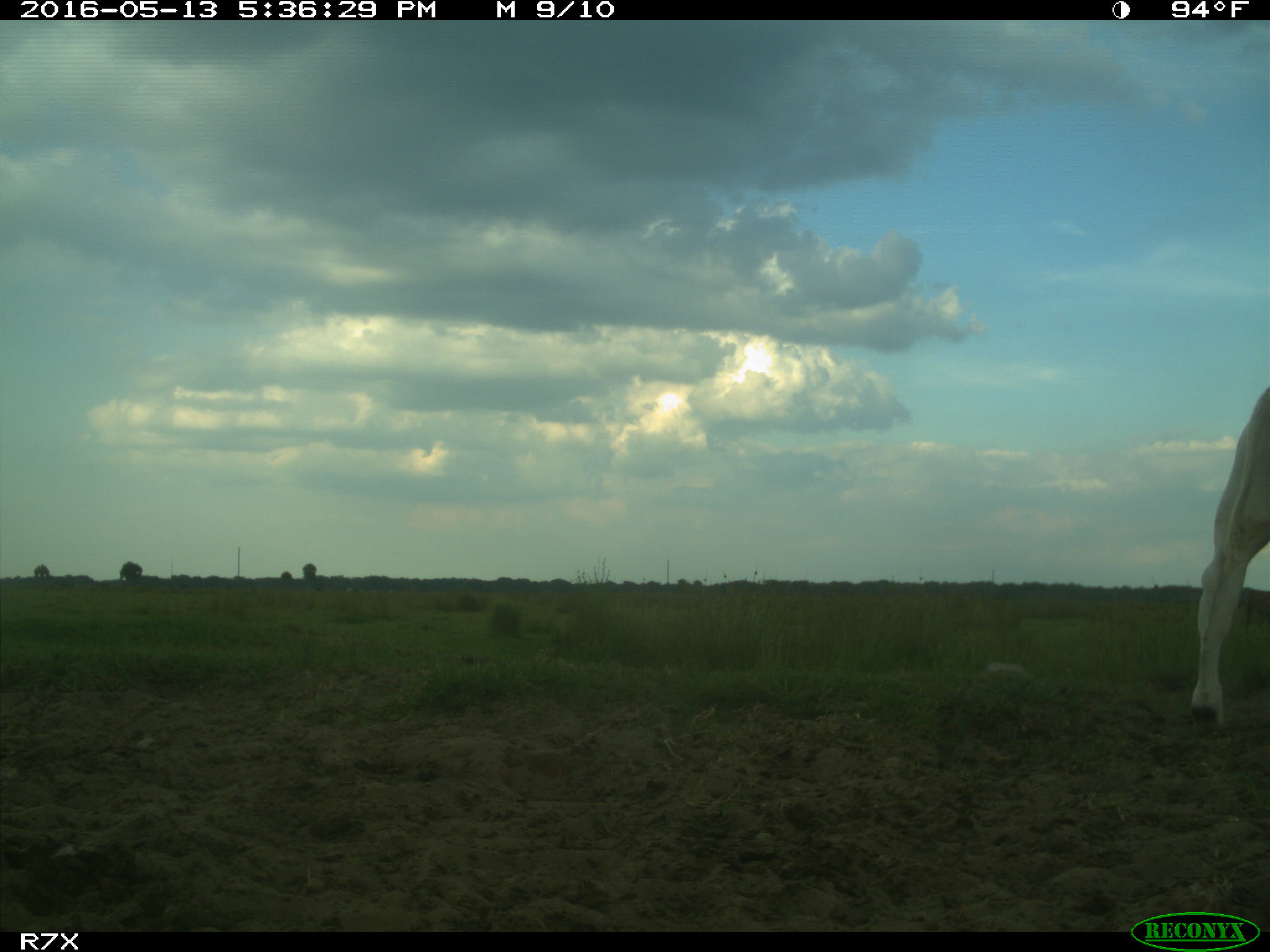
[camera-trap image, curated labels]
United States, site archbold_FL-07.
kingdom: Animalia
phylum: Chordata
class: Mammalia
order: Artiodactyla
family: Bovidae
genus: Bos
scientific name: Bos taurus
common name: domestic cow